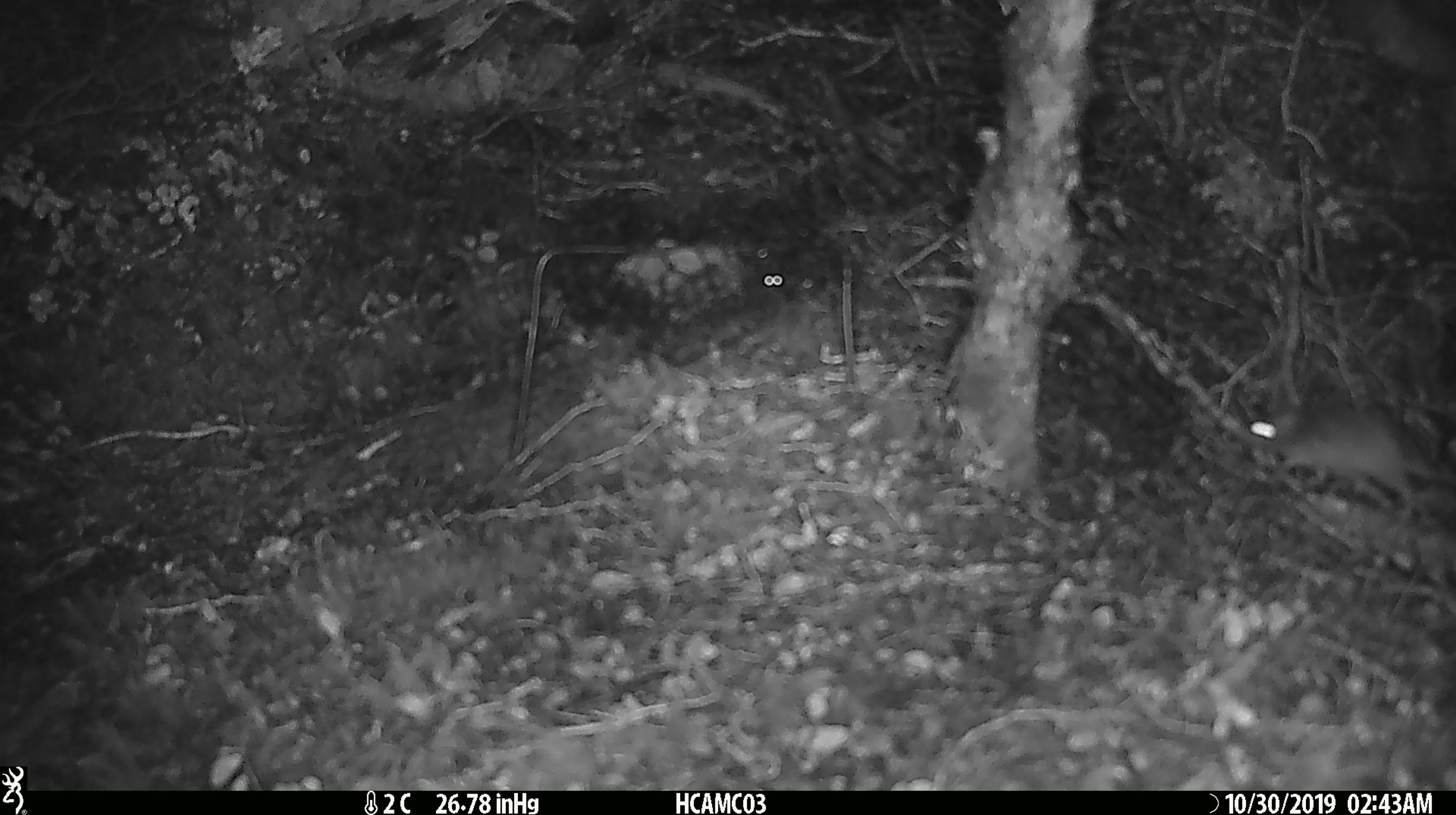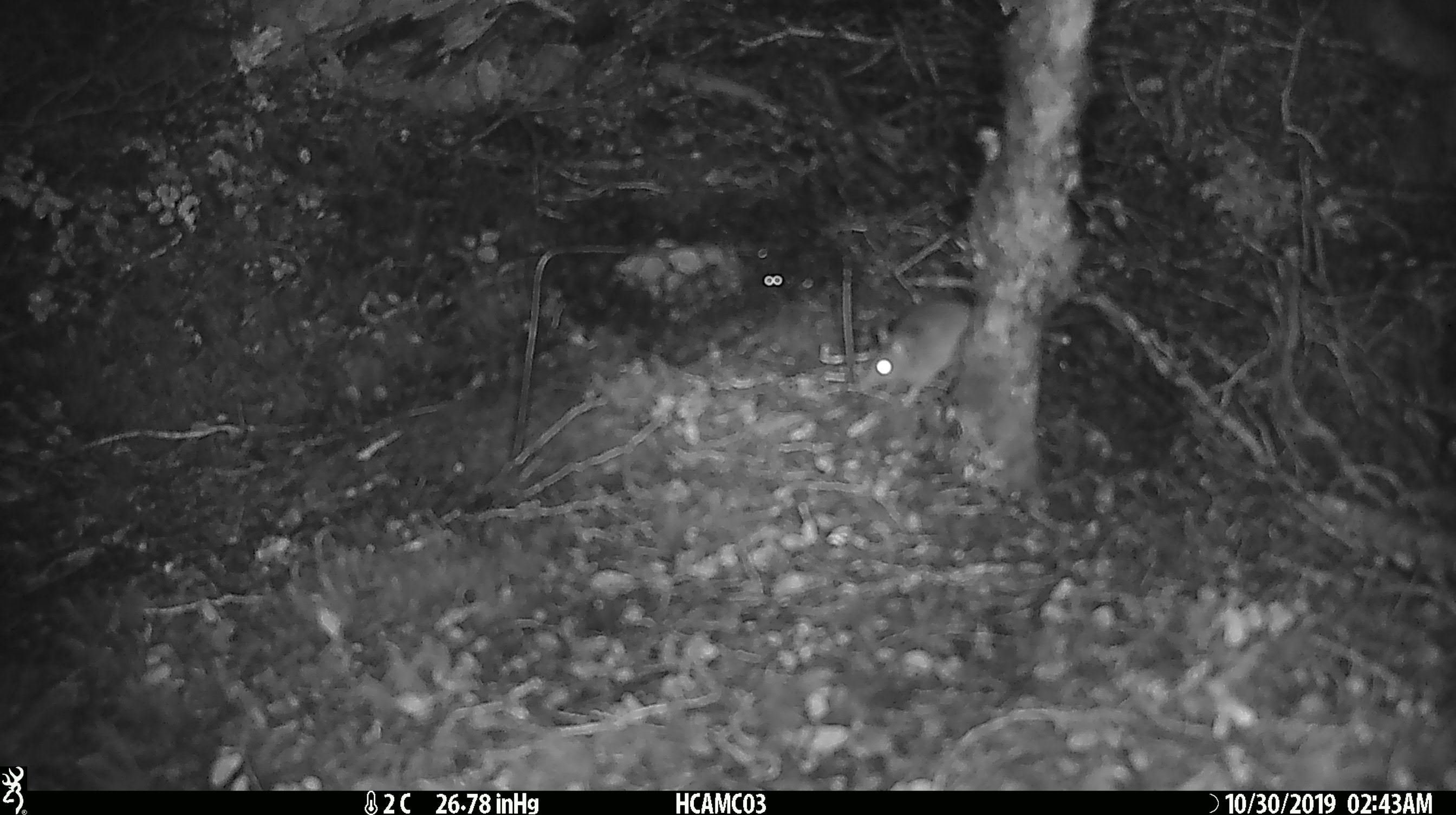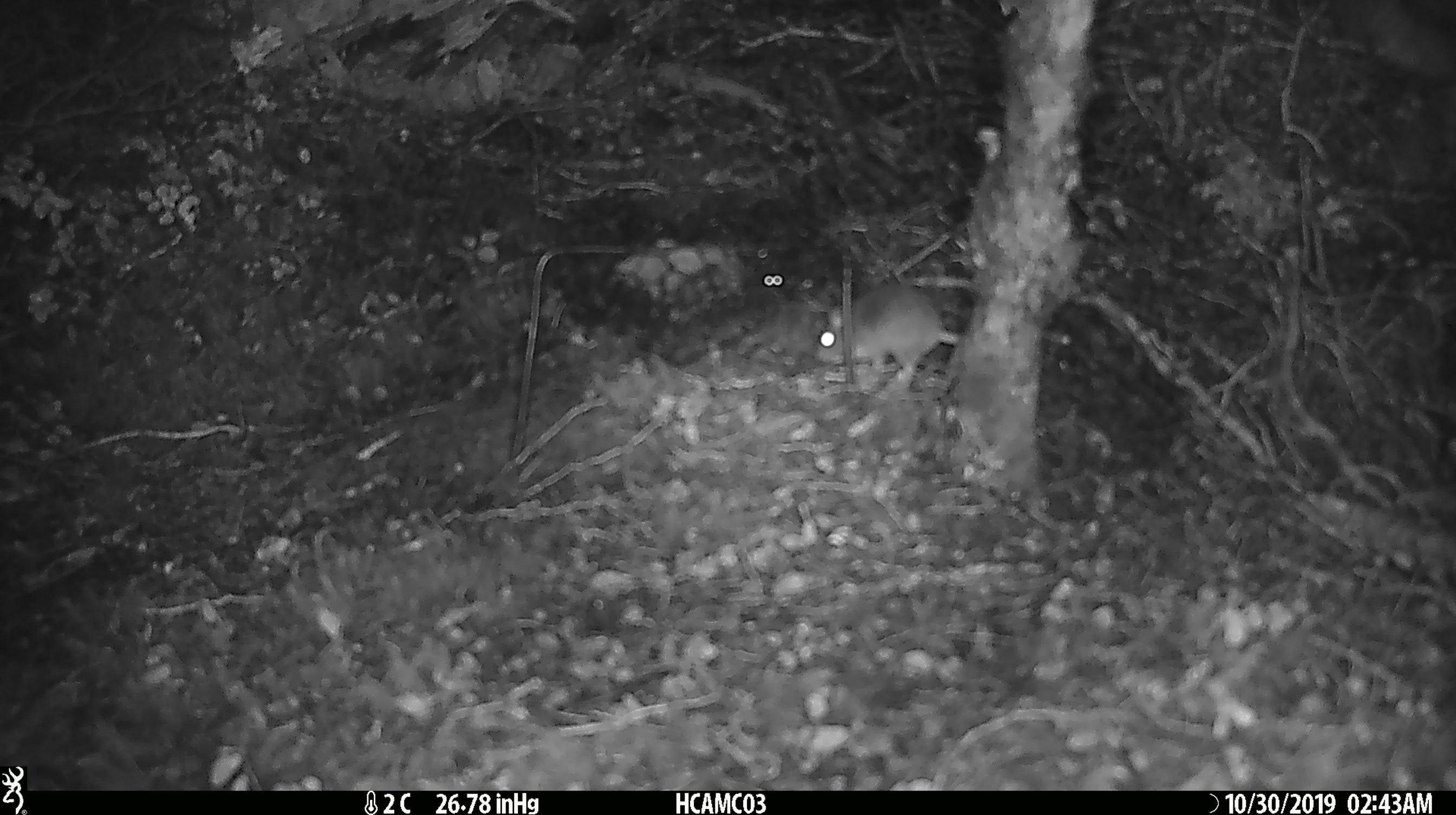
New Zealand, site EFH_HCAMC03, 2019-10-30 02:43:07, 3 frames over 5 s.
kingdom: Animalia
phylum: Chordata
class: Mammalia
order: Rodentia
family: Muridae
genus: Mus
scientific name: Mus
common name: mouse